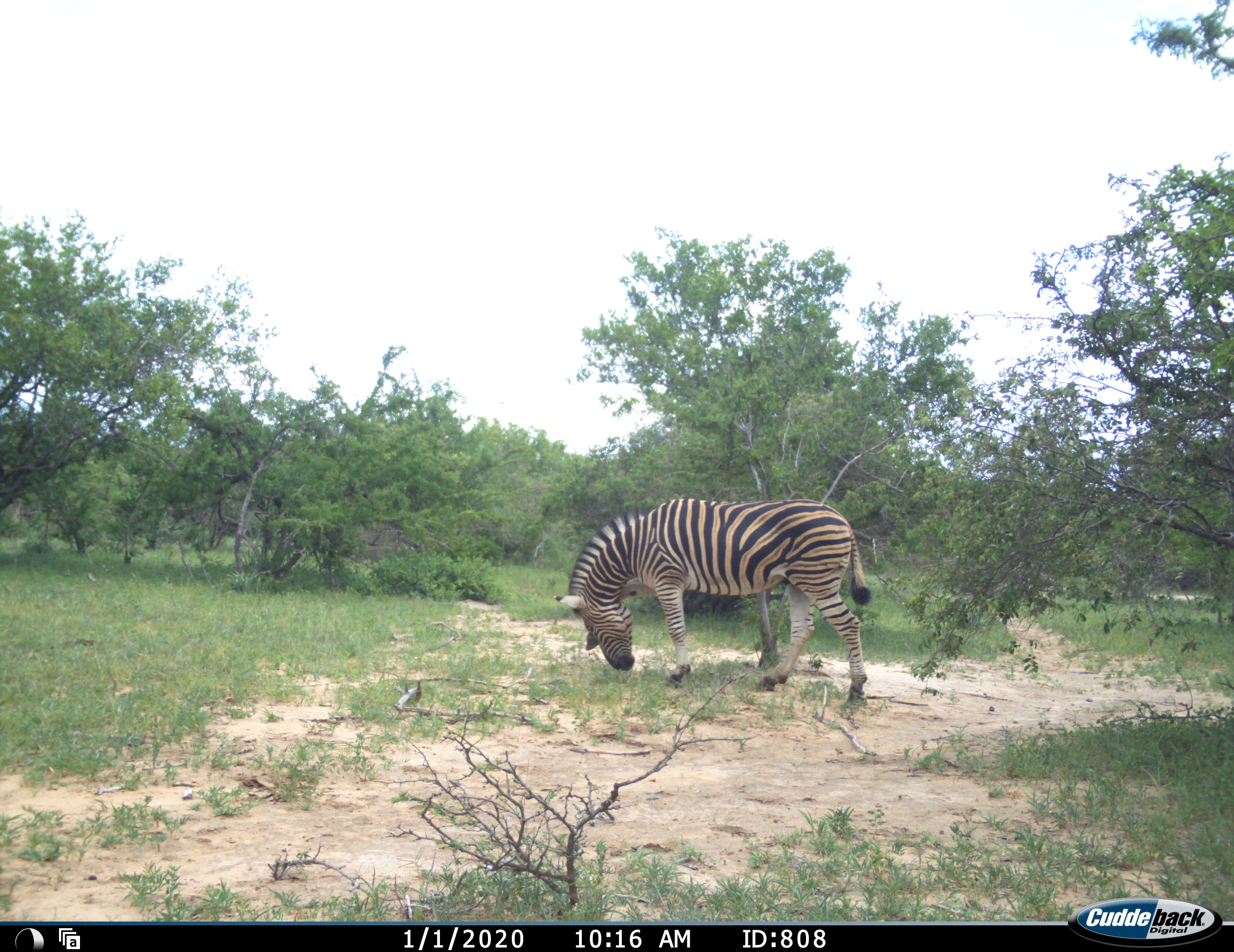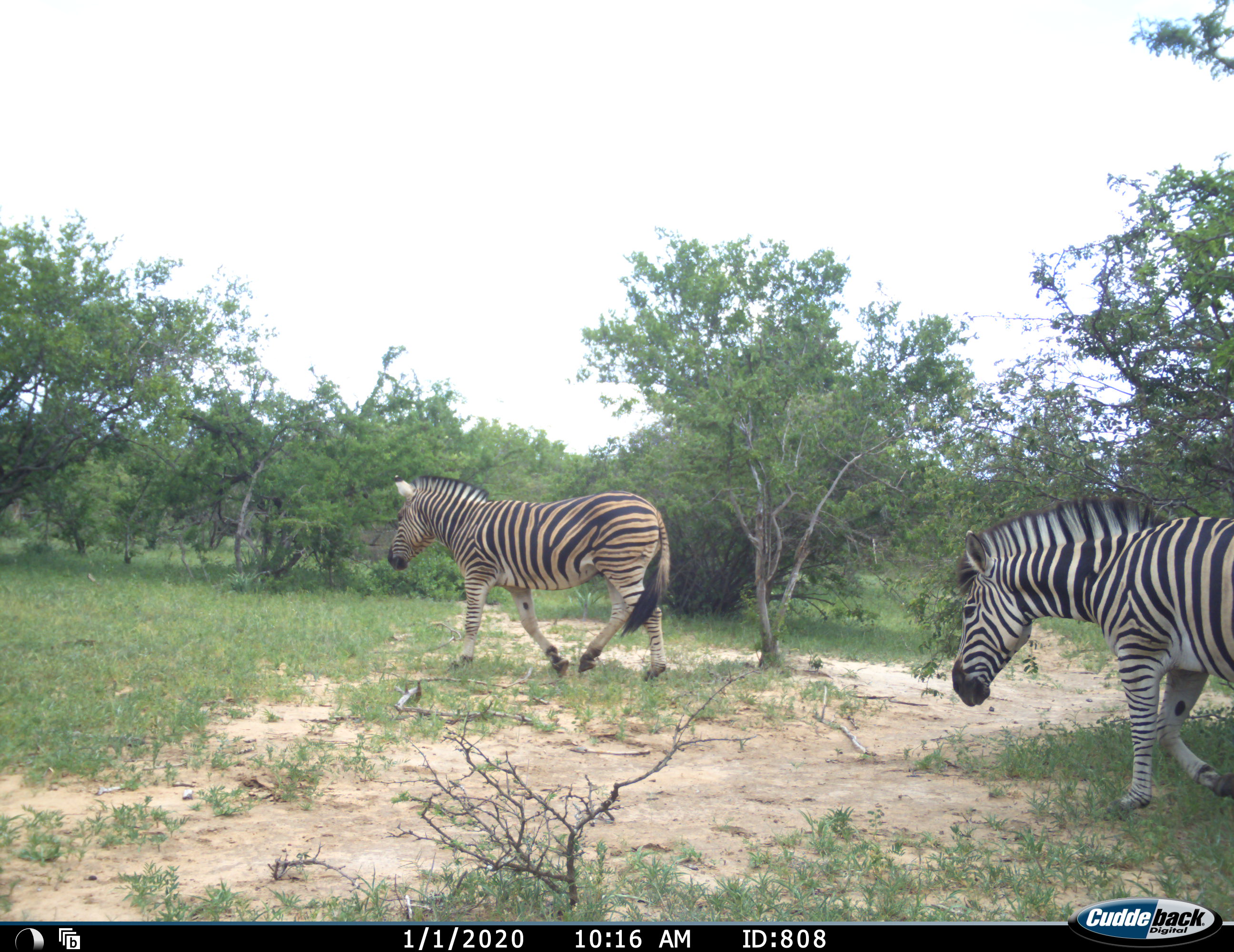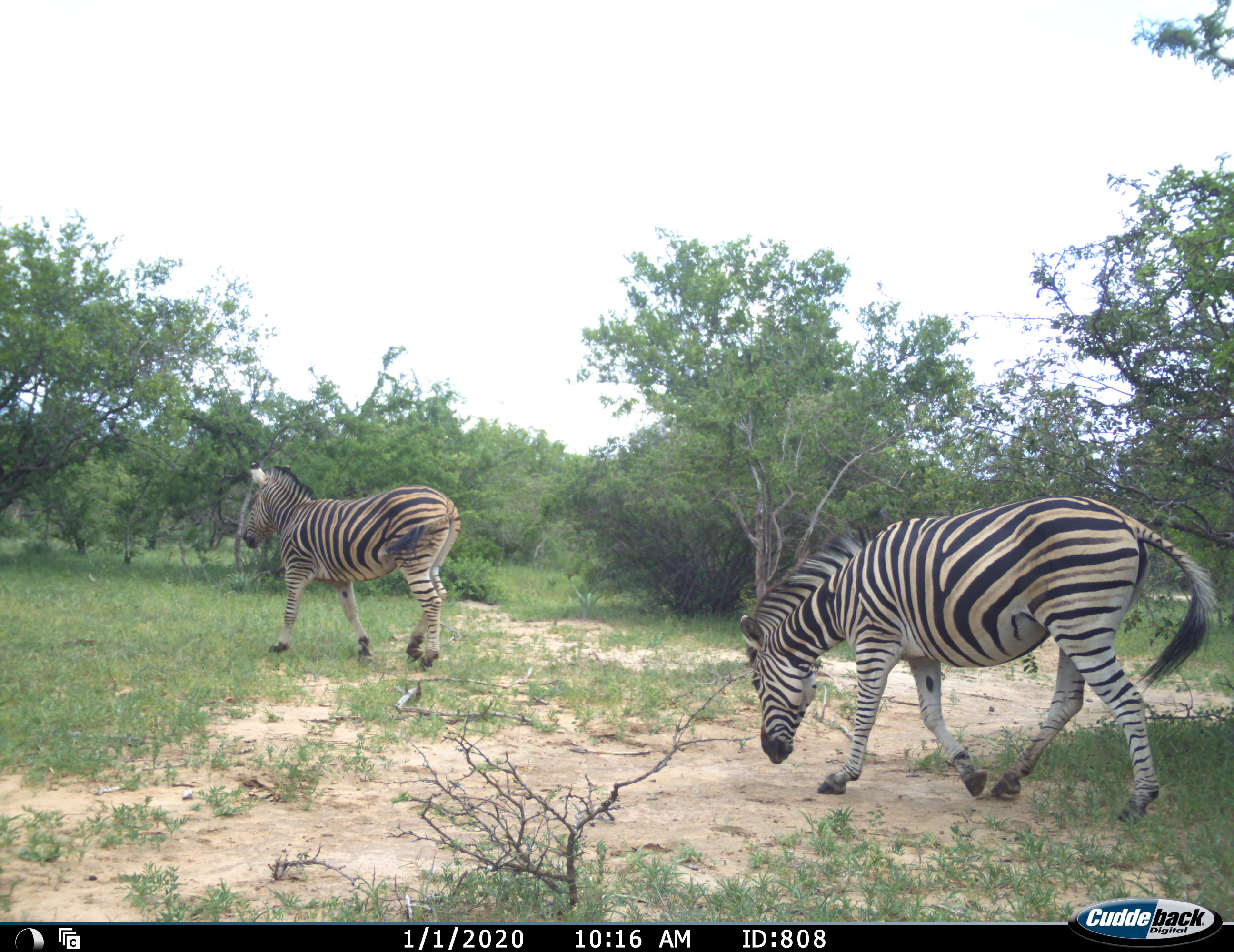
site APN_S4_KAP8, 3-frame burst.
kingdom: Animalia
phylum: Chordata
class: Mammalia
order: Perissodactyla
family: Equidae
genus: Equus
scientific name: Equus quagga burchellii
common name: burchell's zebra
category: zebraburchells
Zebraburchells (burchell's zebra) (Equus quagga burchellii), count 2. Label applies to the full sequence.